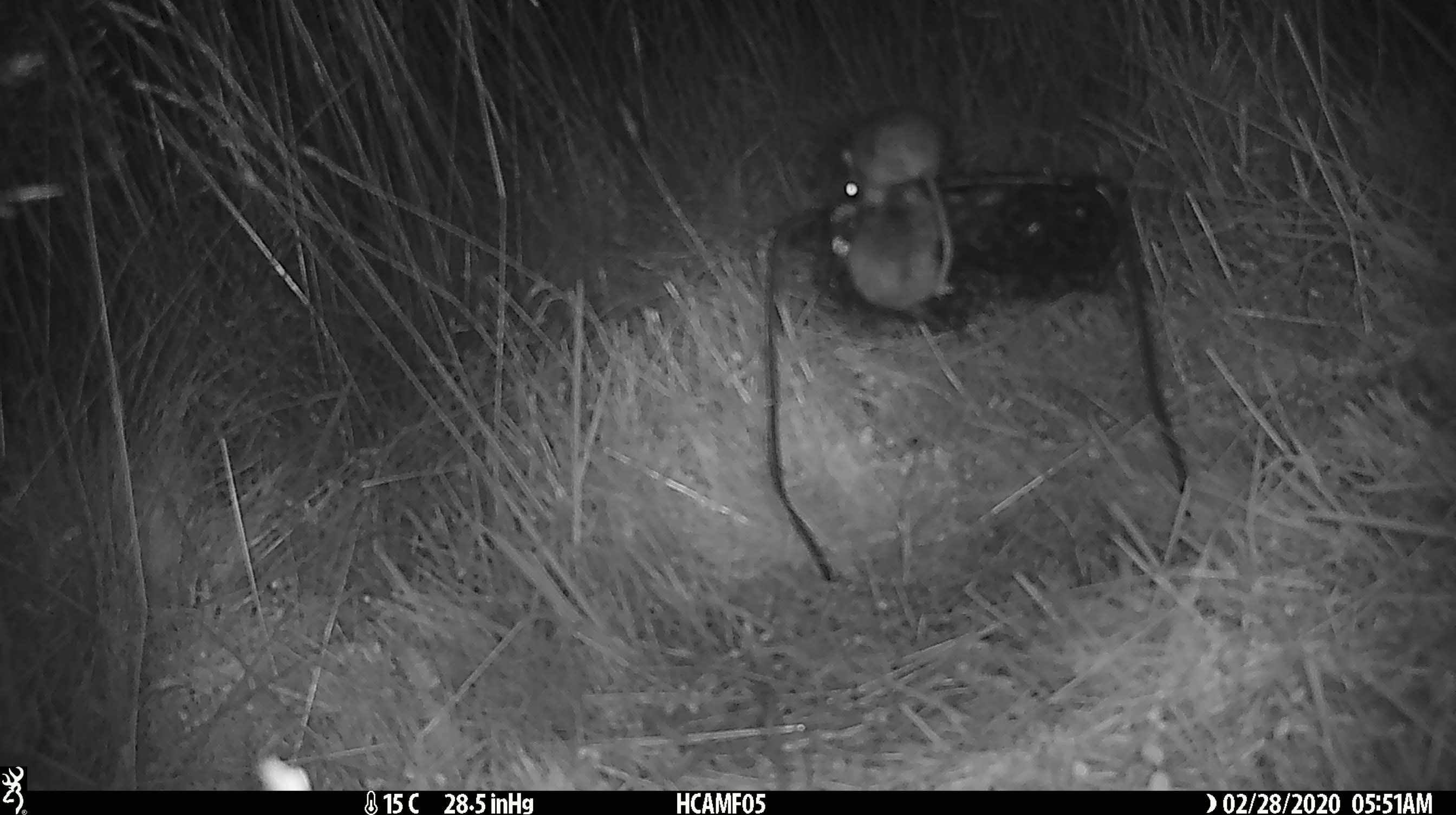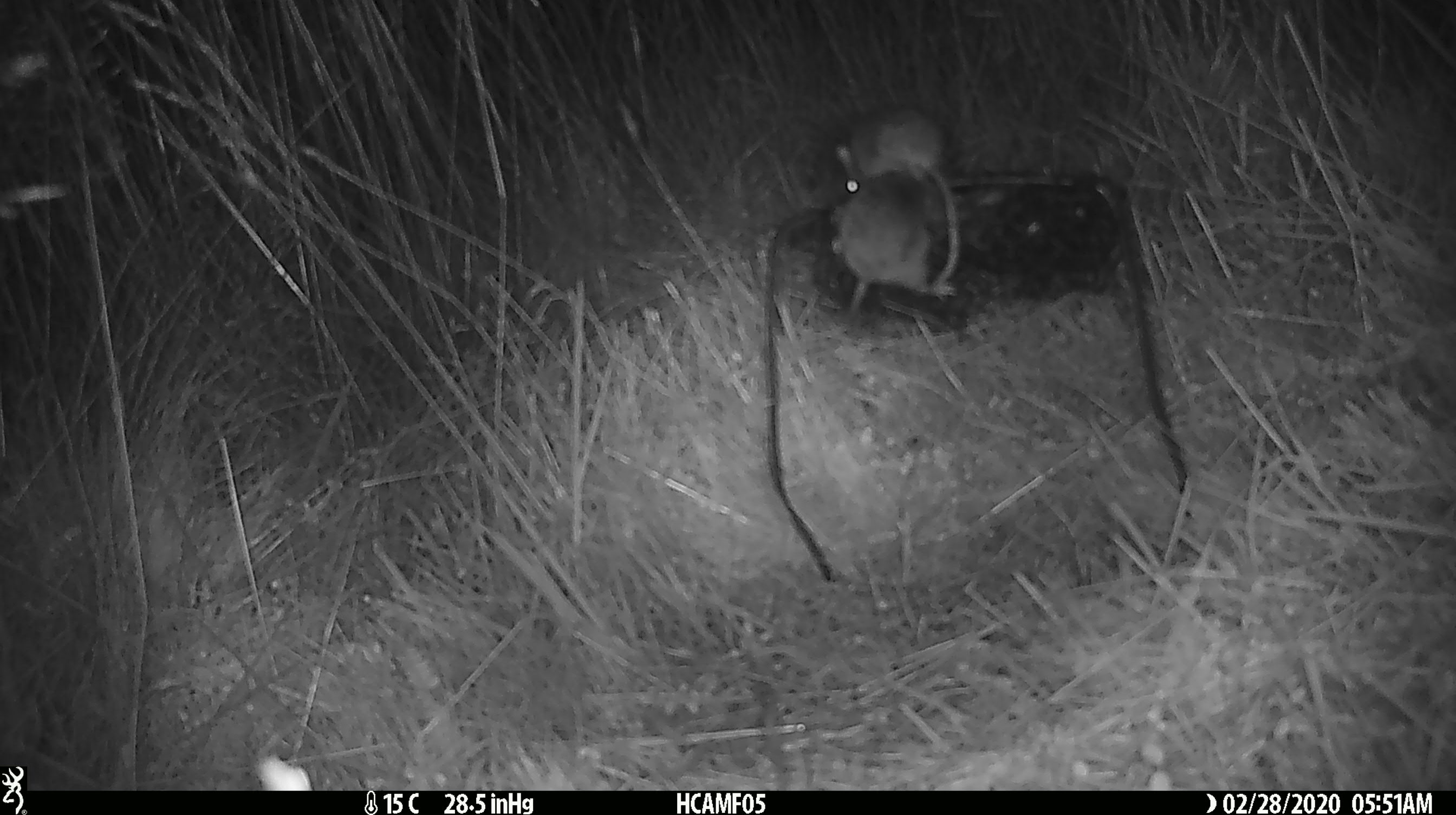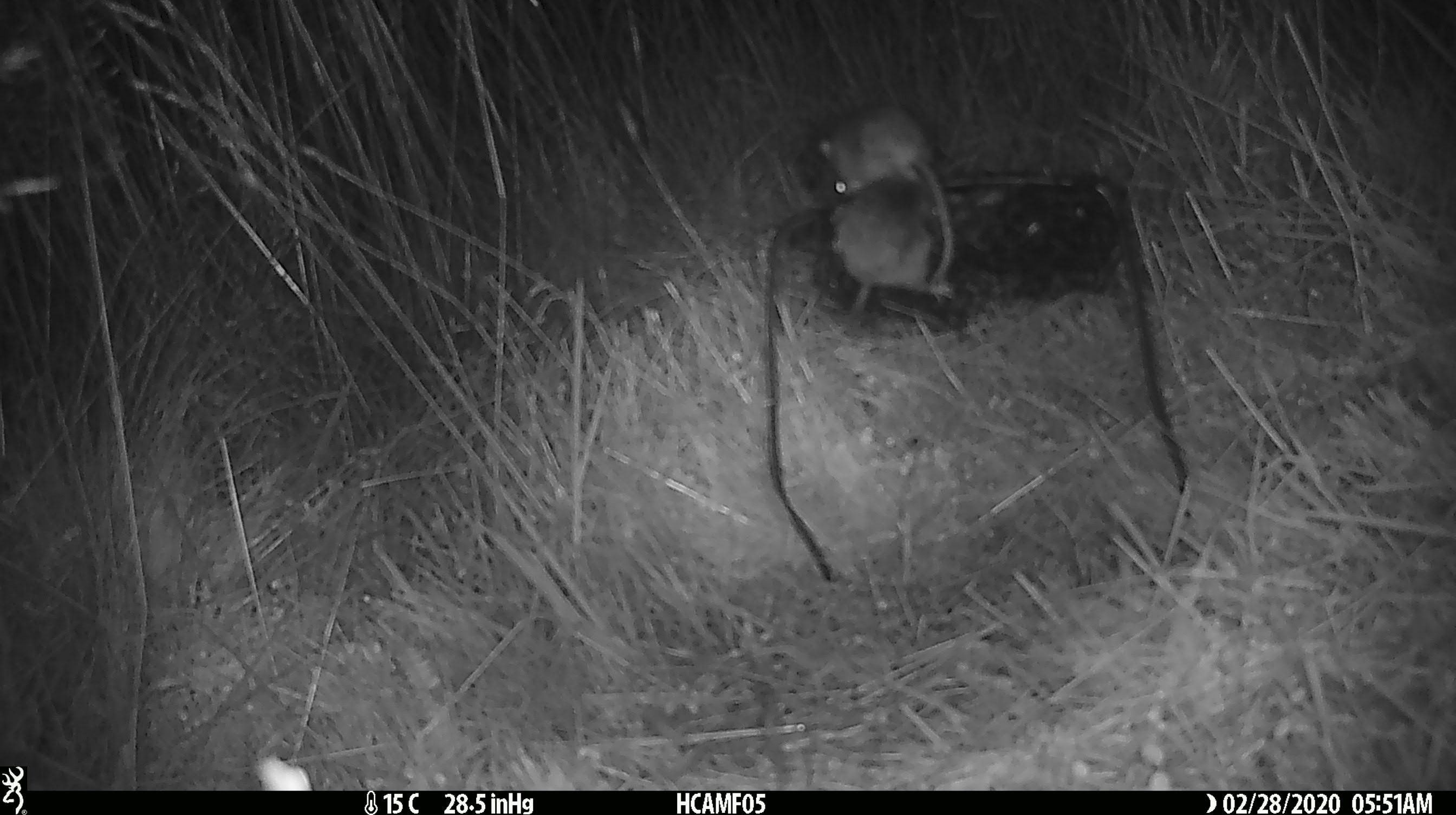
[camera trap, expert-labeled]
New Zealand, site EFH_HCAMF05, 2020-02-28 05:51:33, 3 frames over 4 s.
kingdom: Animalia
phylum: Chordata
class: Mammalia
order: Rodentia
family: Muridae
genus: Mus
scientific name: Mus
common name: mouse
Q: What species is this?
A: Mouse (Mus).